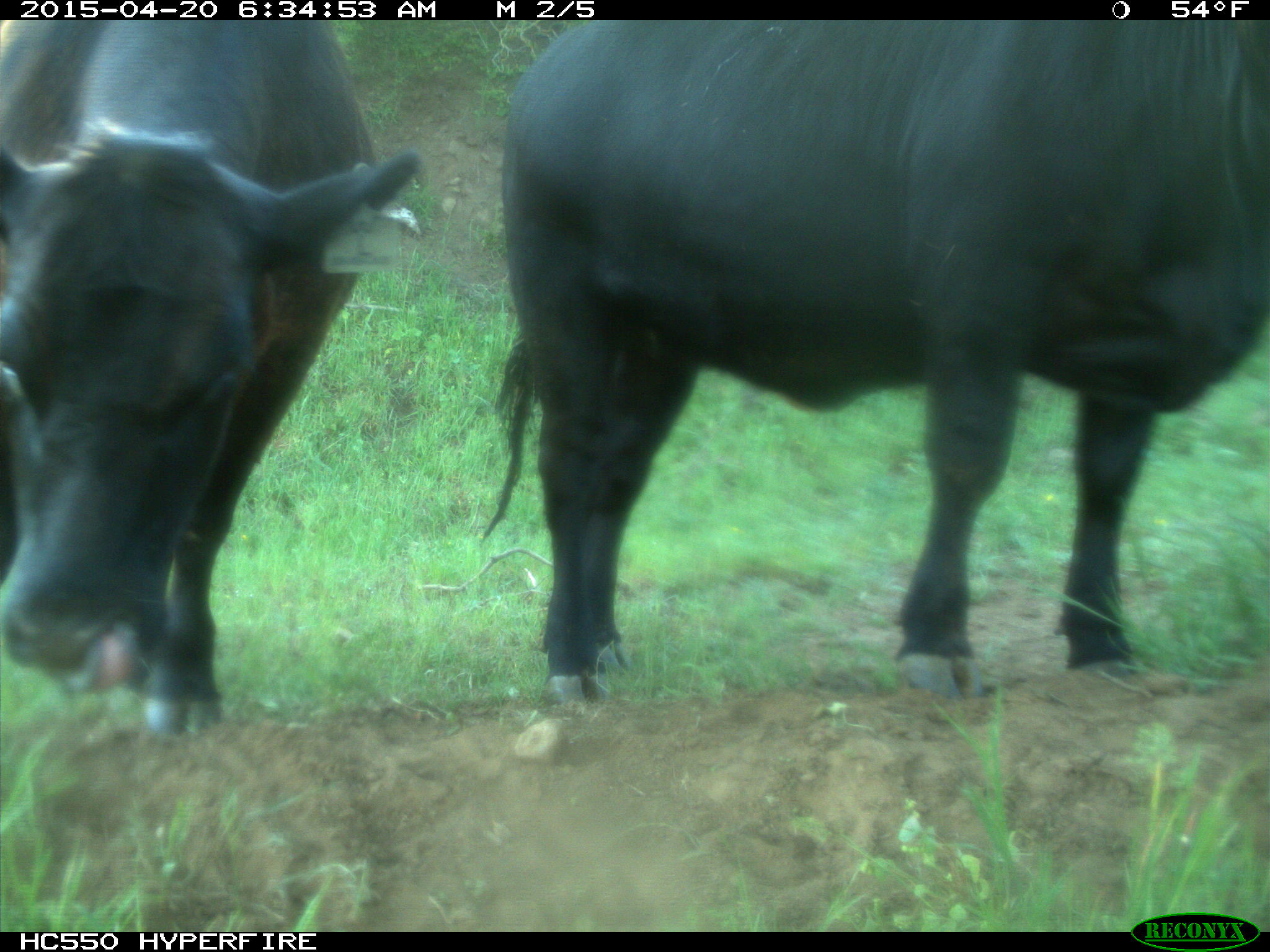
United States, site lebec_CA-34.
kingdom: Animalia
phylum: Chordata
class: Mammalia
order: Artiodactyla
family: Bovidae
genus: Bos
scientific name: Bos taurus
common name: domestic cow